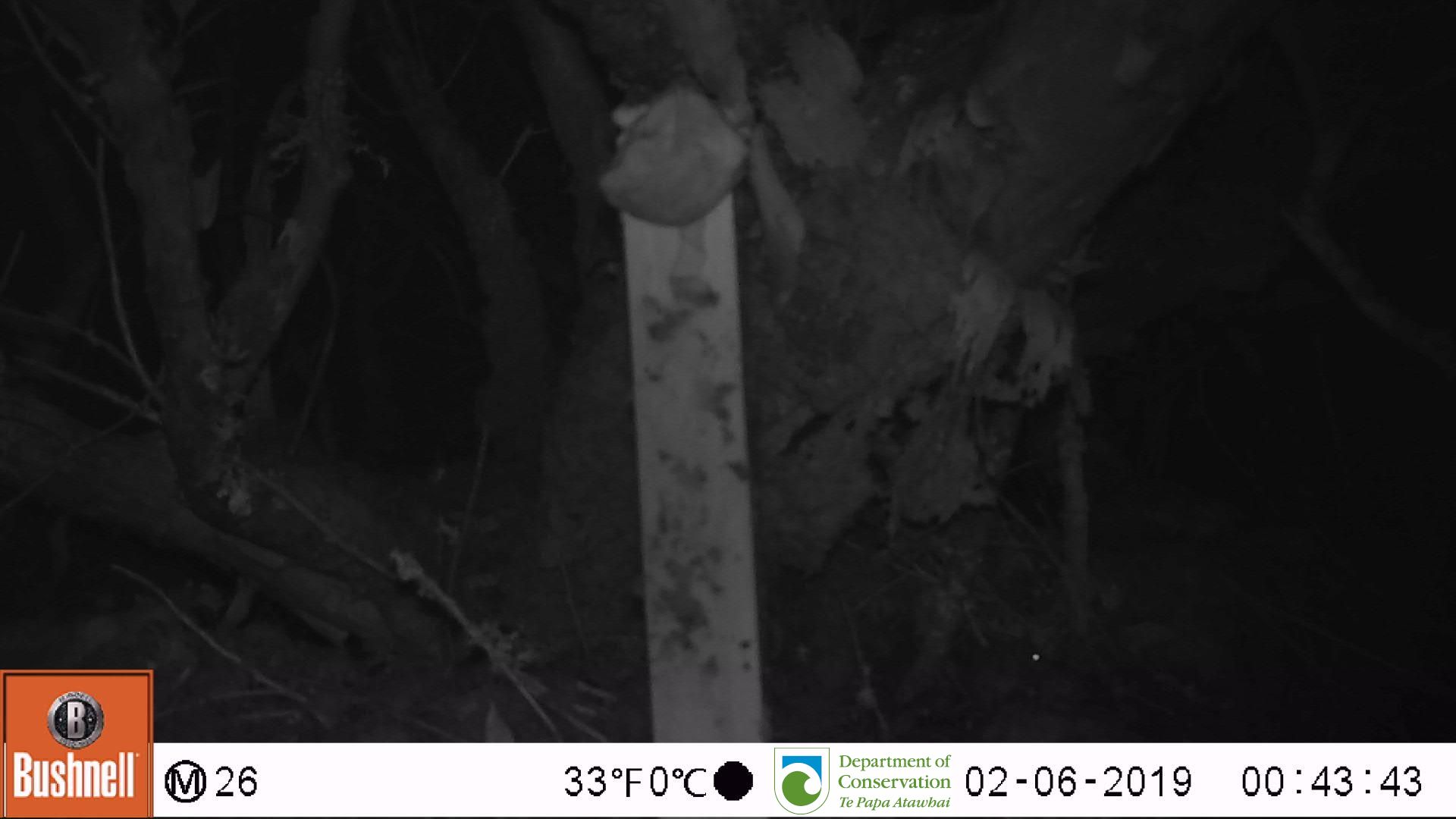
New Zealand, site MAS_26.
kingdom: Animalia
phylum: Chordata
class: Mammalia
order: Rodentia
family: Muridae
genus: Mus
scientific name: Mus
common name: mouse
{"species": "mouse (Mus)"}